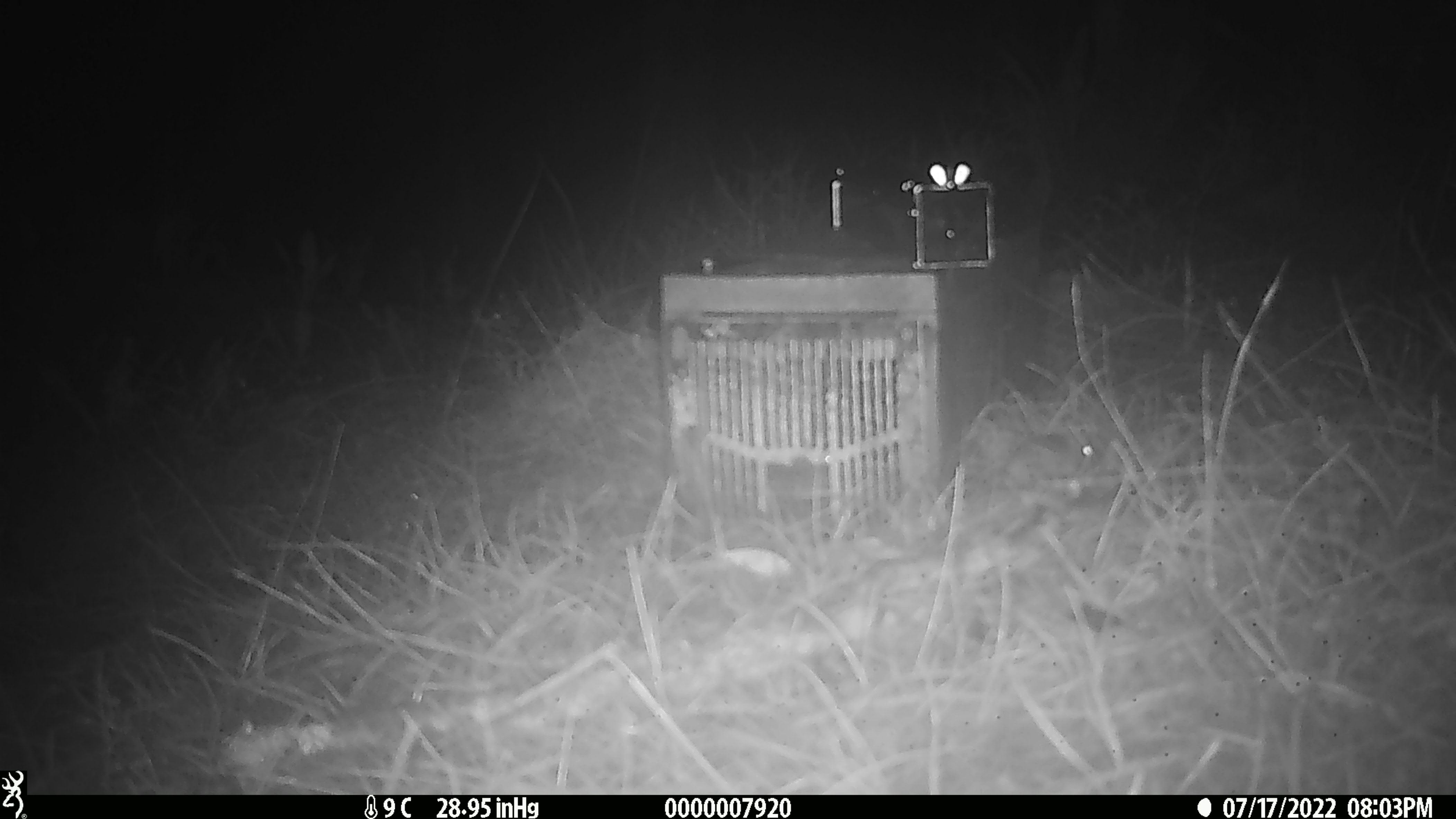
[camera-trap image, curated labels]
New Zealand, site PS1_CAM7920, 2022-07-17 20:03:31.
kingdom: Animalia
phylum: Chordata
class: Mammalia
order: Rodentia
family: Muridae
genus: Mus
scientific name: Mus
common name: mouse